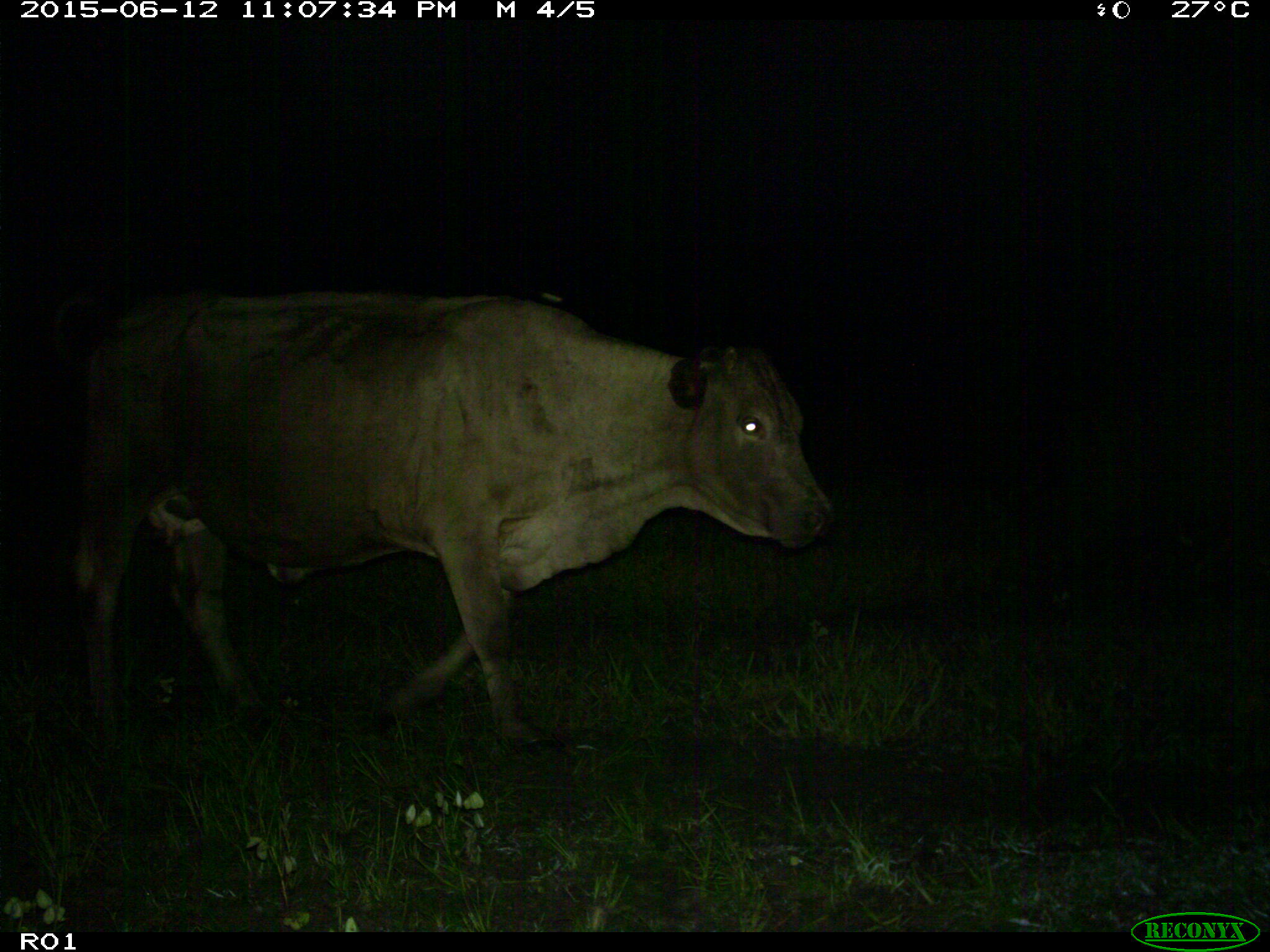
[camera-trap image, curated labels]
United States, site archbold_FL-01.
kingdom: Animalia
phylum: Chordata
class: Mammalia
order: Artiodactyla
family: Bovidae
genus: Bos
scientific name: Bos taurus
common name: domestic cow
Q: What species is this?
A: Bos taurus (domestic cow).